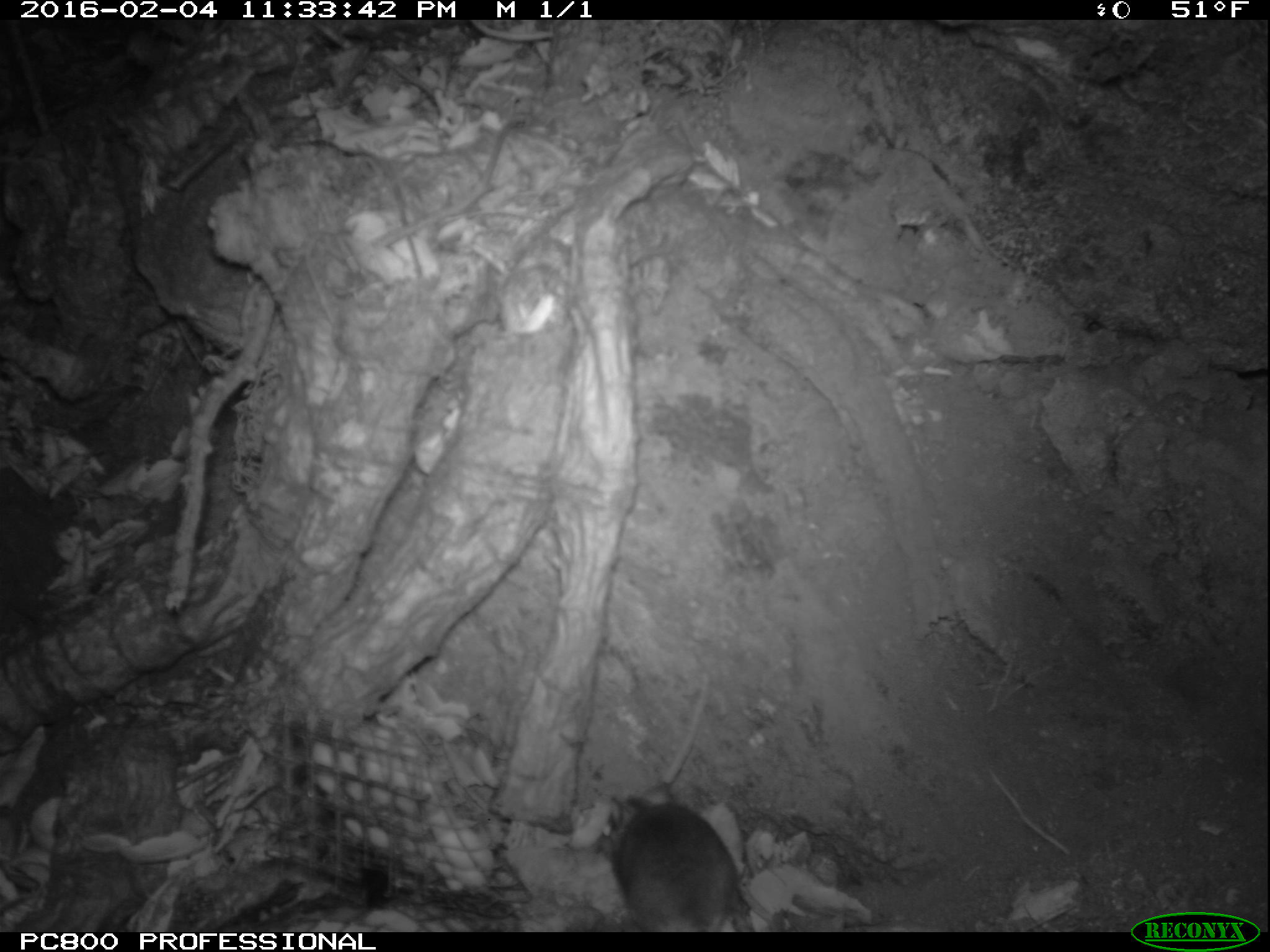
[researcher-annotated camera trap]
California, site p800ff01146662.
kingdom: Animalia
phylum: Chordata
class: Mammalia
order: Rodentia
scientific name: Rodentia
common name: rodent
Rodent (Rodentia).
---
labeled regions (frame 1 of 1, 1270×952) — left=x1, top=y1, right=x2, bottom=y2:
rodent: left=599, top=780, right=741, bottom=931